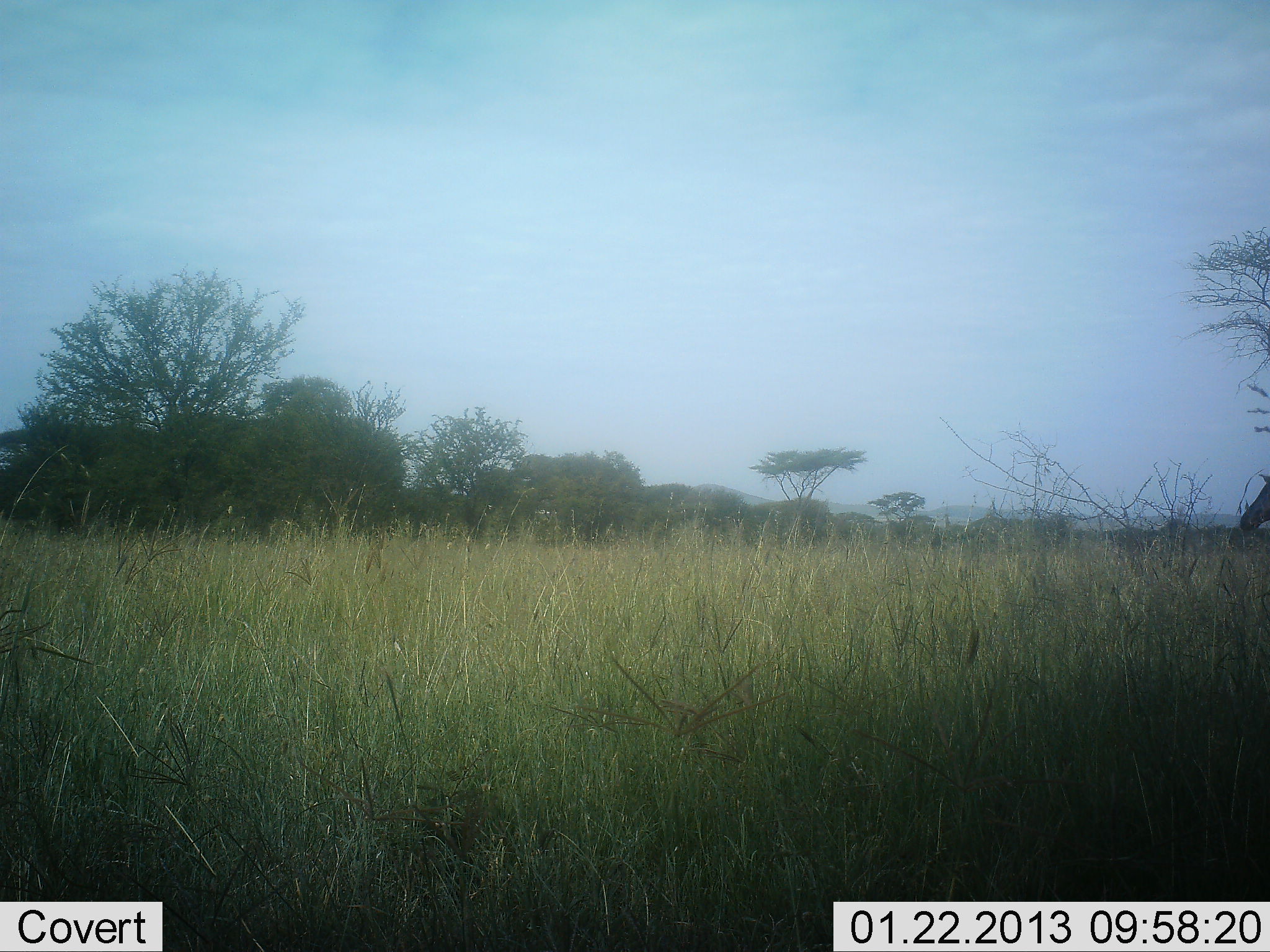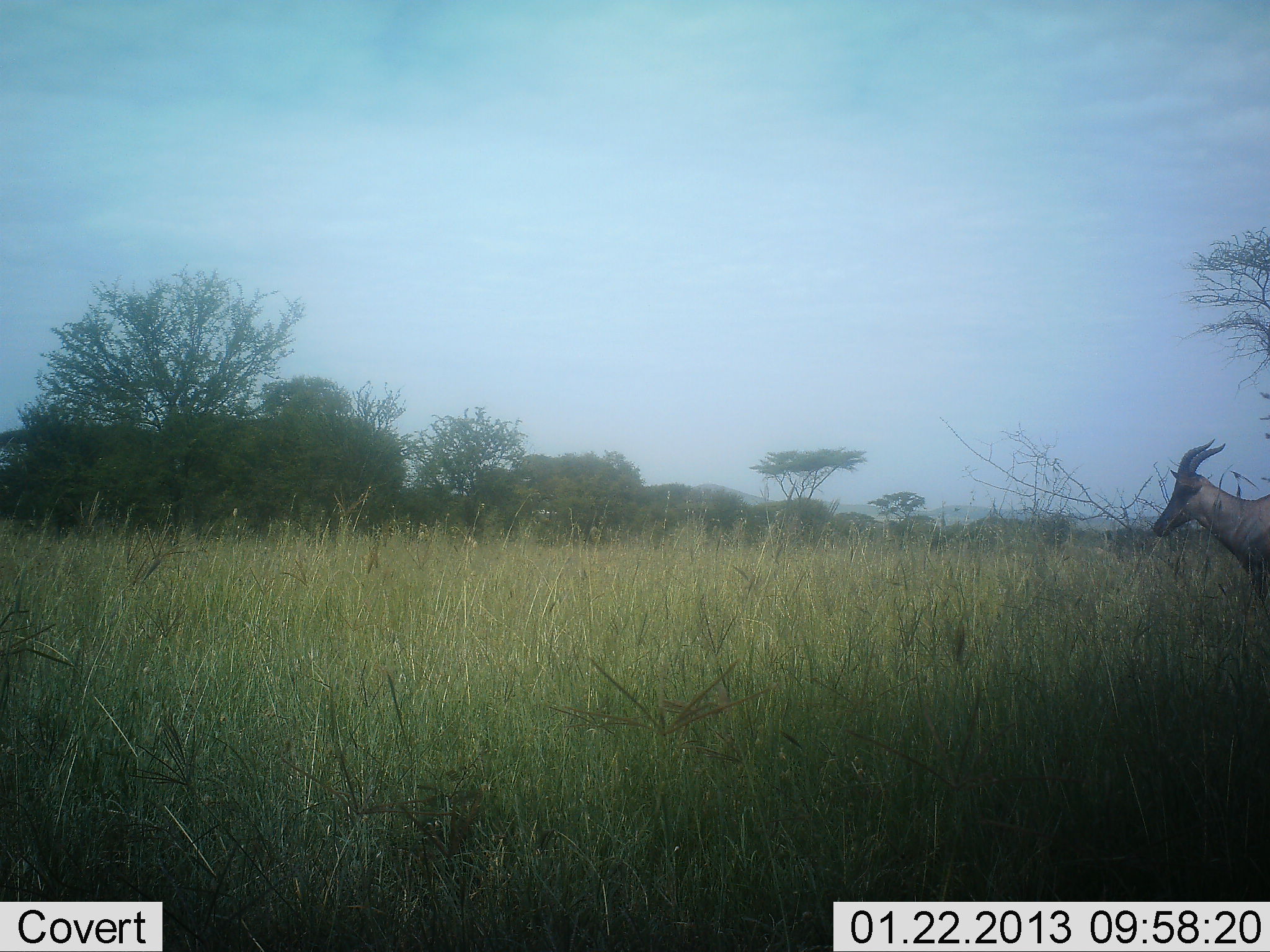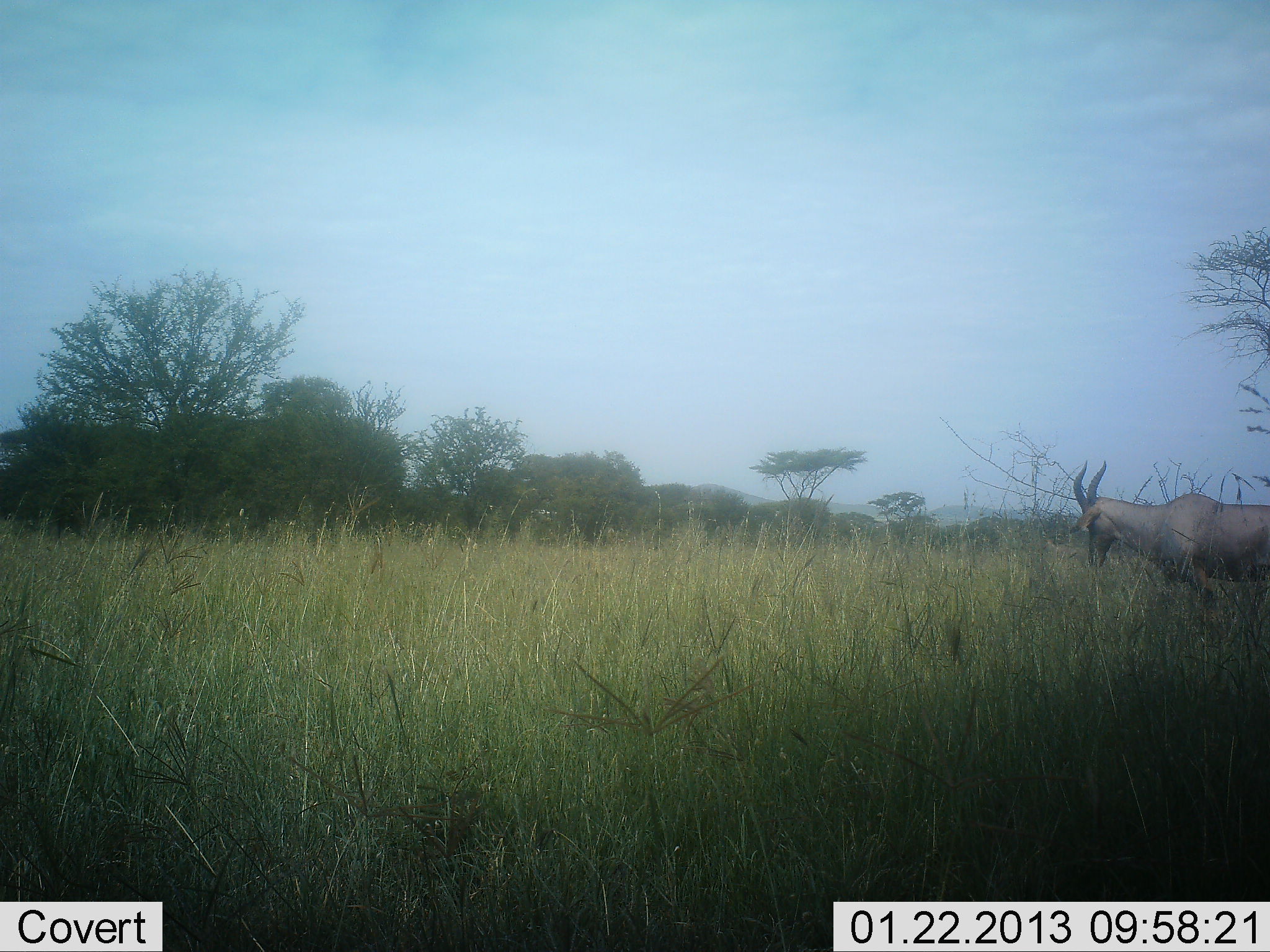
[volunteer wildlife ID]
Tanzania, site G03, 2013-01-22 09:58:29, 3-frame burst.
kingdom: Animalia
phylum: Chordata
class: Mammalia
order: Artiodactyla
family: Bovidae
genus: Damaliscus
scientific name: Damaliscus lunatus jimela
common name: topi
Topi (Damaliscus lunatus jimela), count 1. Behavior (volunteer vote fractions): standing 14%, resting 0%, moving 86%, interacting 0%. Young present (vote fraction): 0%. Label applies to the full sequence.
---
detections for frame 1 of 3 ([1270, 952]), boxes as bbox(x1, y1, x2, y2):
animal: bbox(1238, 474, 1270, 532)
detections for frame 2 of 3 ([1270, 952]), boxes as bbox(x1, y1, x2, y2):
animal: bbox(1152, 437, 1270, 626)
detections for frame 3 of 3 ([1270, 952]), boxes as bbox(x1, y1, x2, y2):
animal: bbox(1067, 457, 1270, 646)